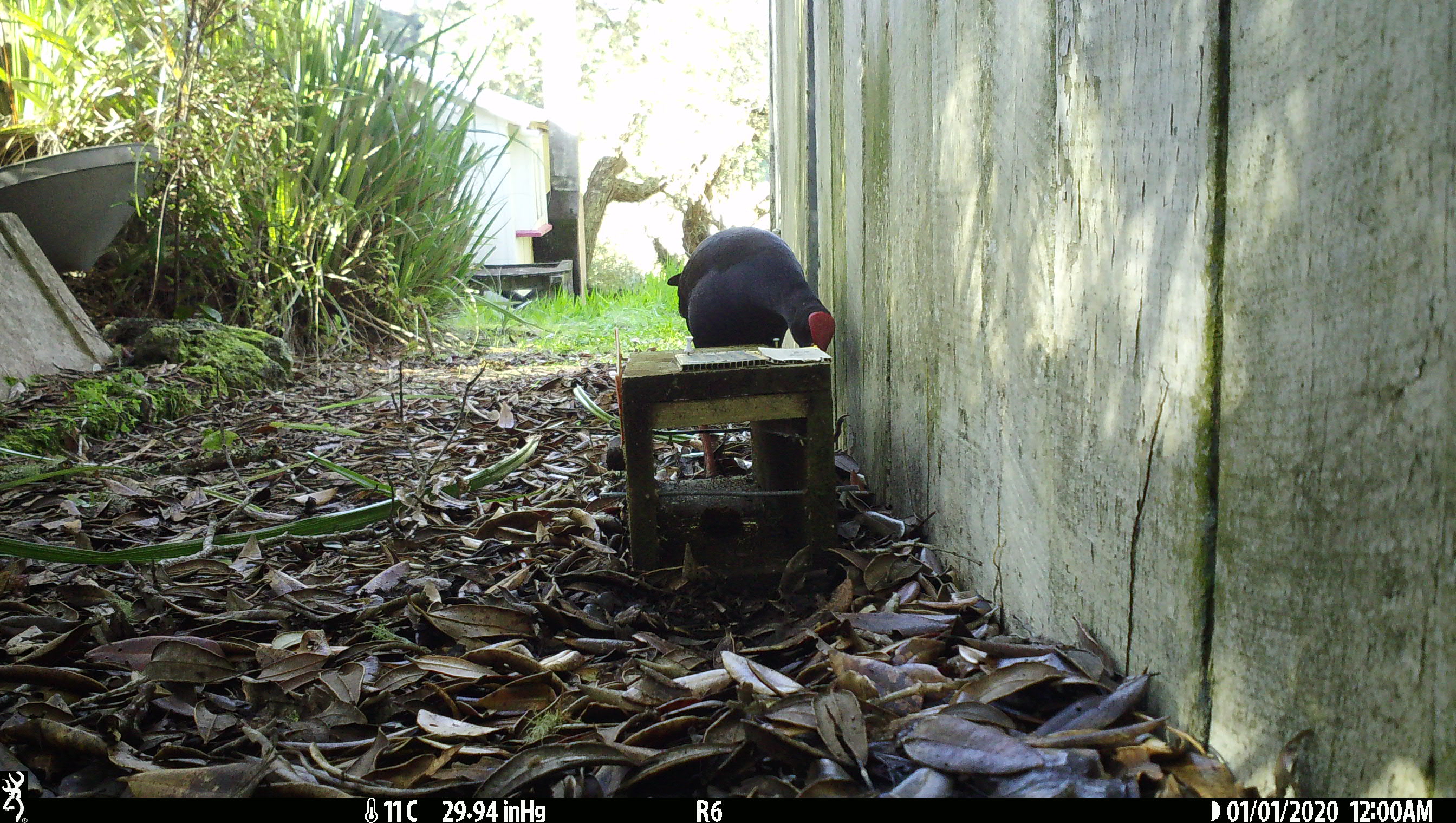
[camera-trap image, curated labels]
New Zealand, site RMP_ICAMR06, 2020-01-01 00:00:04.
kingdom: Animalia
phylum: Chordata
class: Aves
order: Gruiformes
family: Rallidae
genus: Porphyrio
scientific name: Porphyrio melanotus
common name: australasian swamphen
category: pukeko